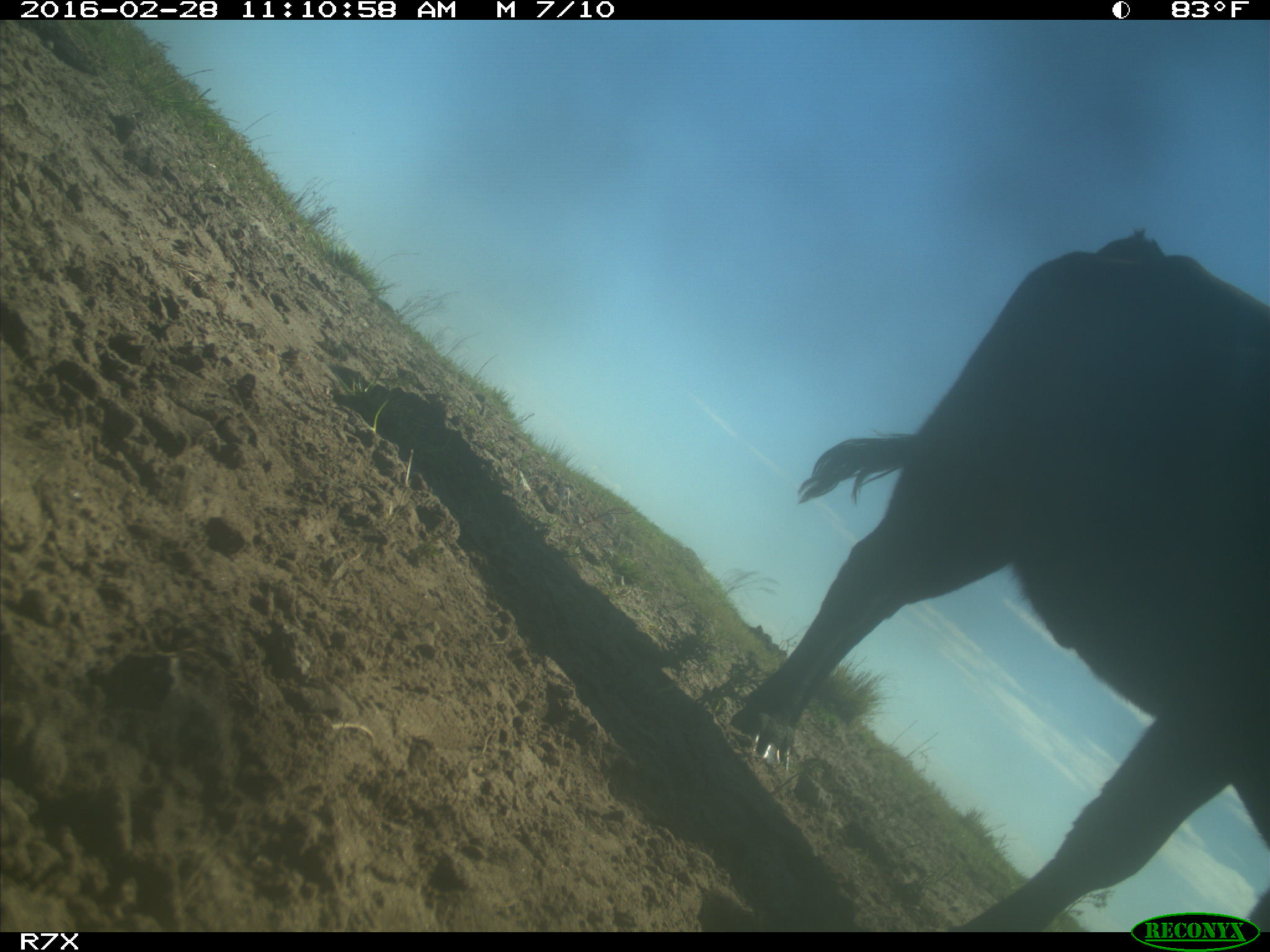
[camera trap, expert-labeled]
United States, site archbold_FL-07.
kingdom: Animalia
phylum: Chordata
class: Mammalia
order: Artiodactyla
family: Bovidae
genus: Bos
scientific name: Bos taurus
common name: domestic cow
Bos taurus (domestic cow).